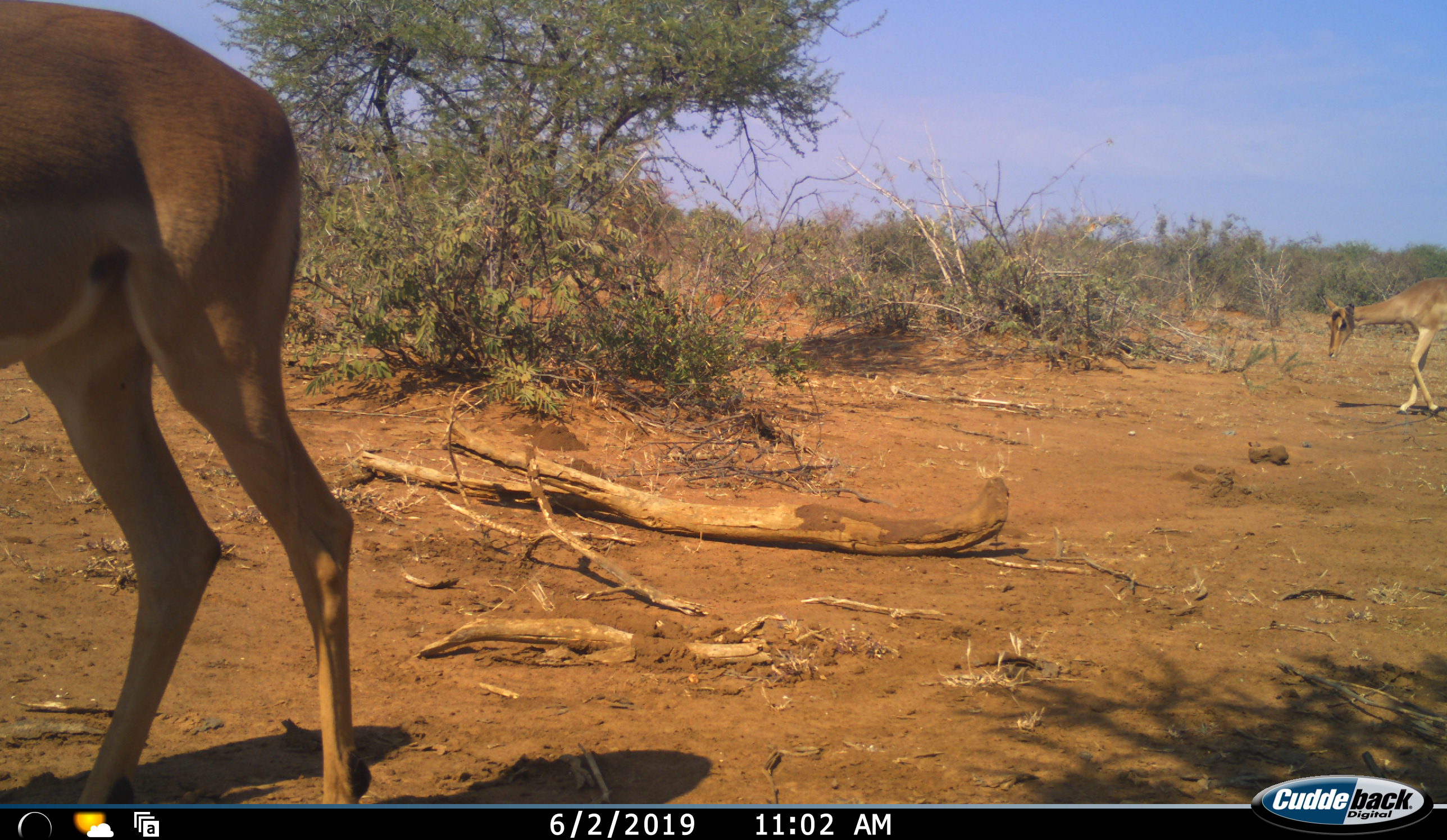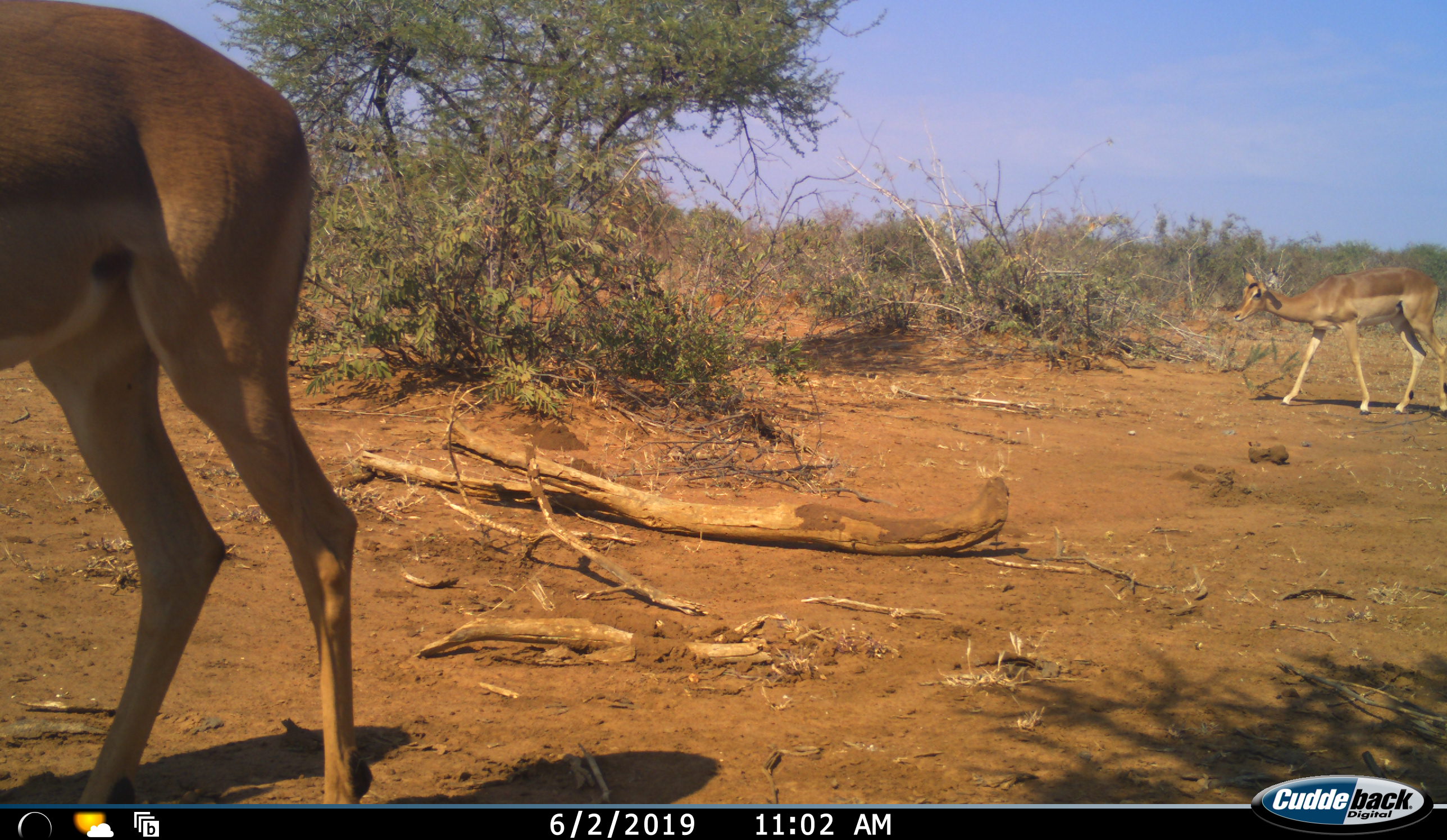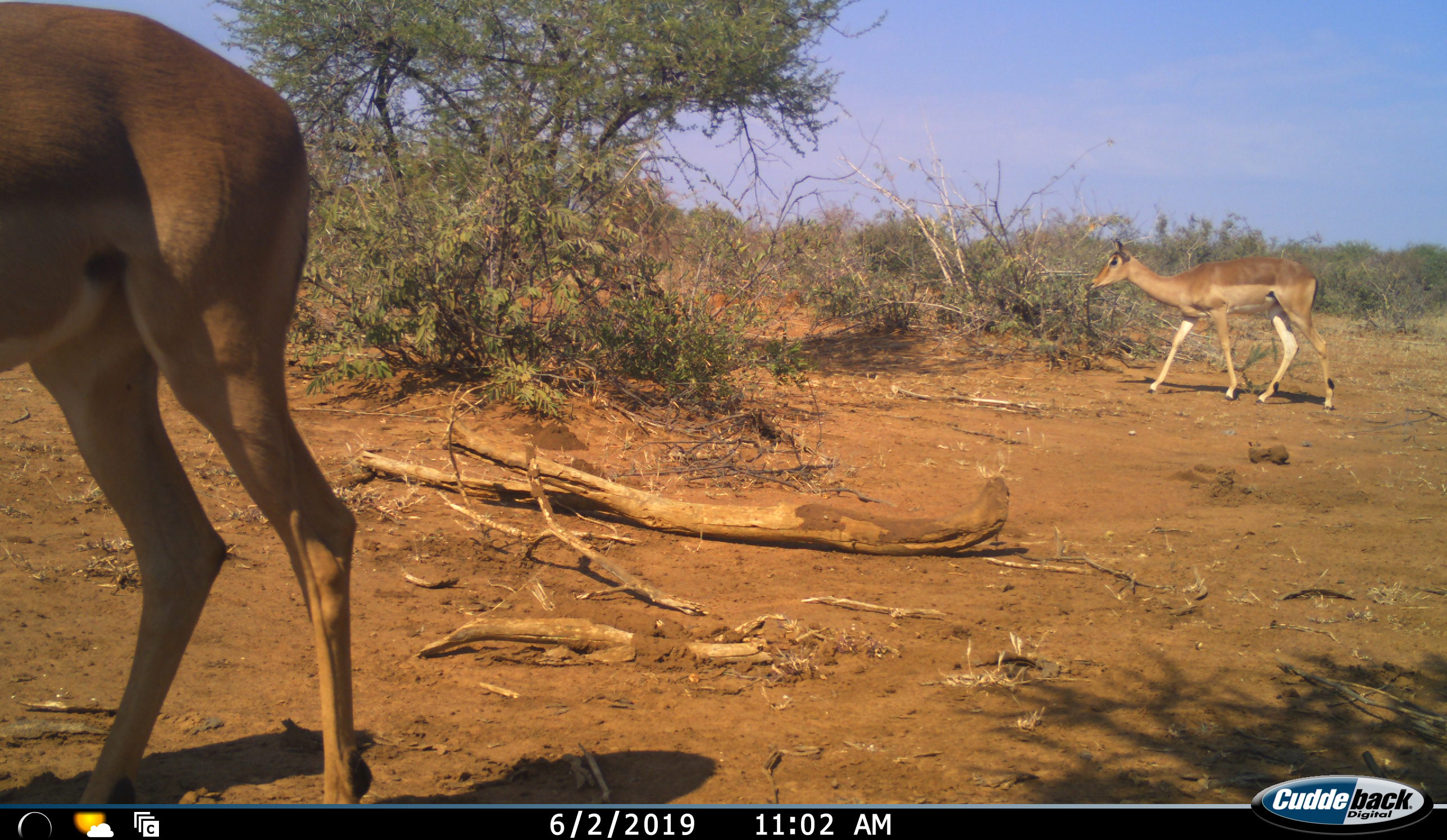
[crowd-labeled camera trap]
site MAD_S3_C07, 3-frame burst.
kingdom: Animalia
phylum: Chordata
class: Mammalia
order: Artiodactyla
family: Bovidae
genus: Aepyceros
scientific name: Aepyceros melampus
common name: impala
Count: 2.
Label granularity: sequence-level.